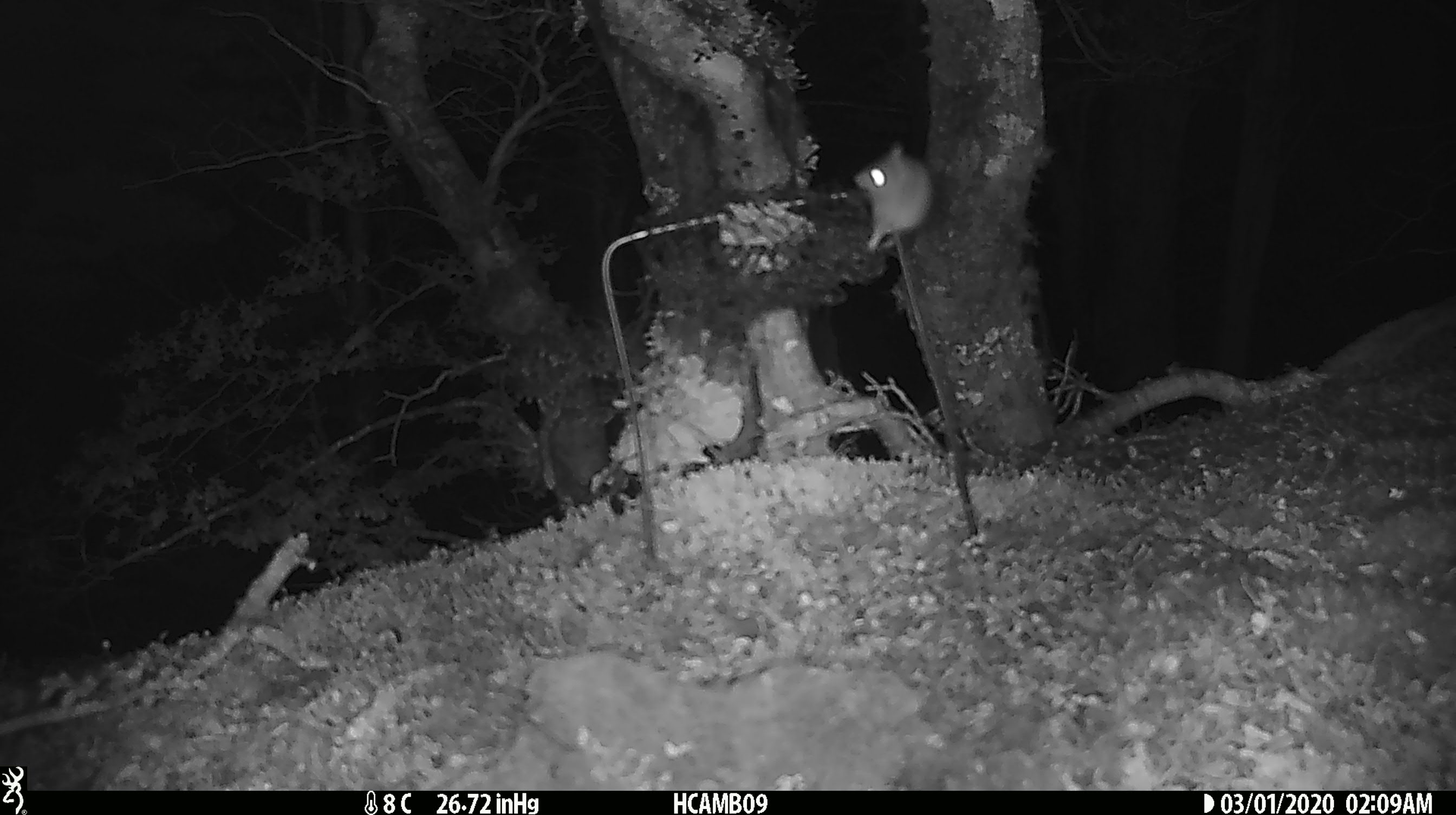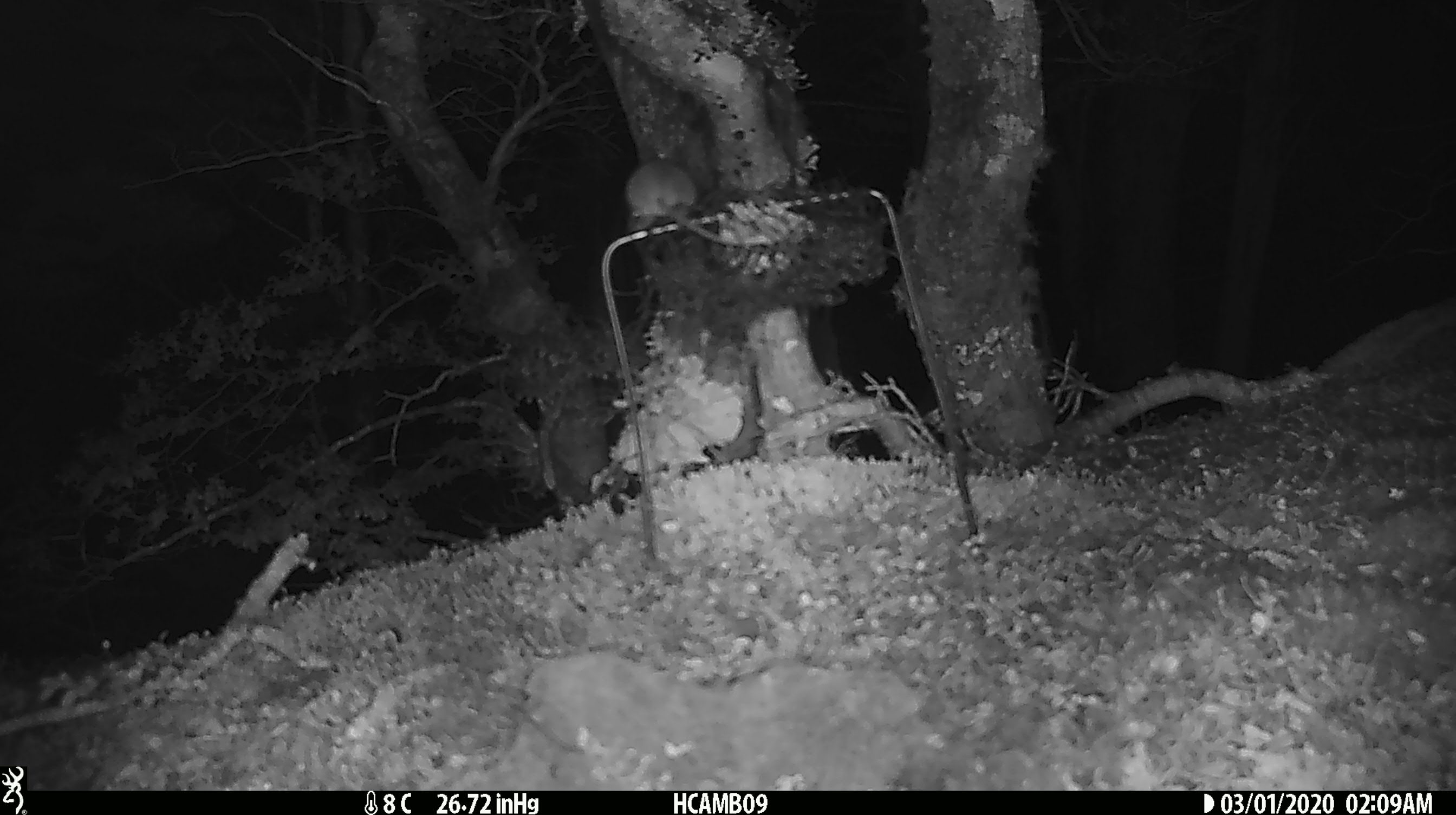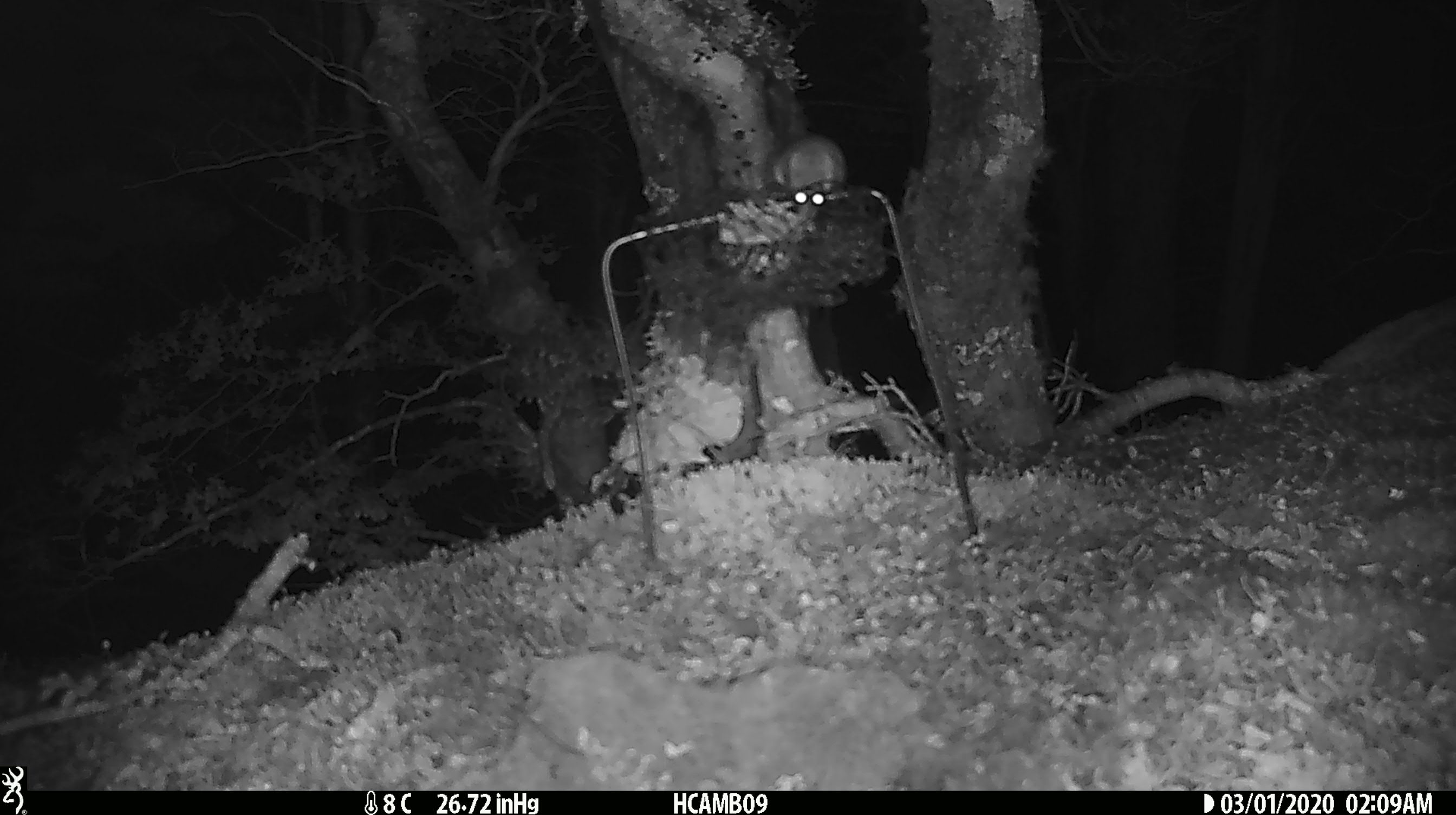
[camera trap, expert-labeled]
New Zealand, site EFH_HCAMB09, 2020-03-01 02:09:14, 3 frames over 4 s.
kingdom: Animalia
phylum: Chordata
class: Mammalia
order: Rodentia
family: Muridae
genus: Mus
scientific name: Mus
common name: mouse